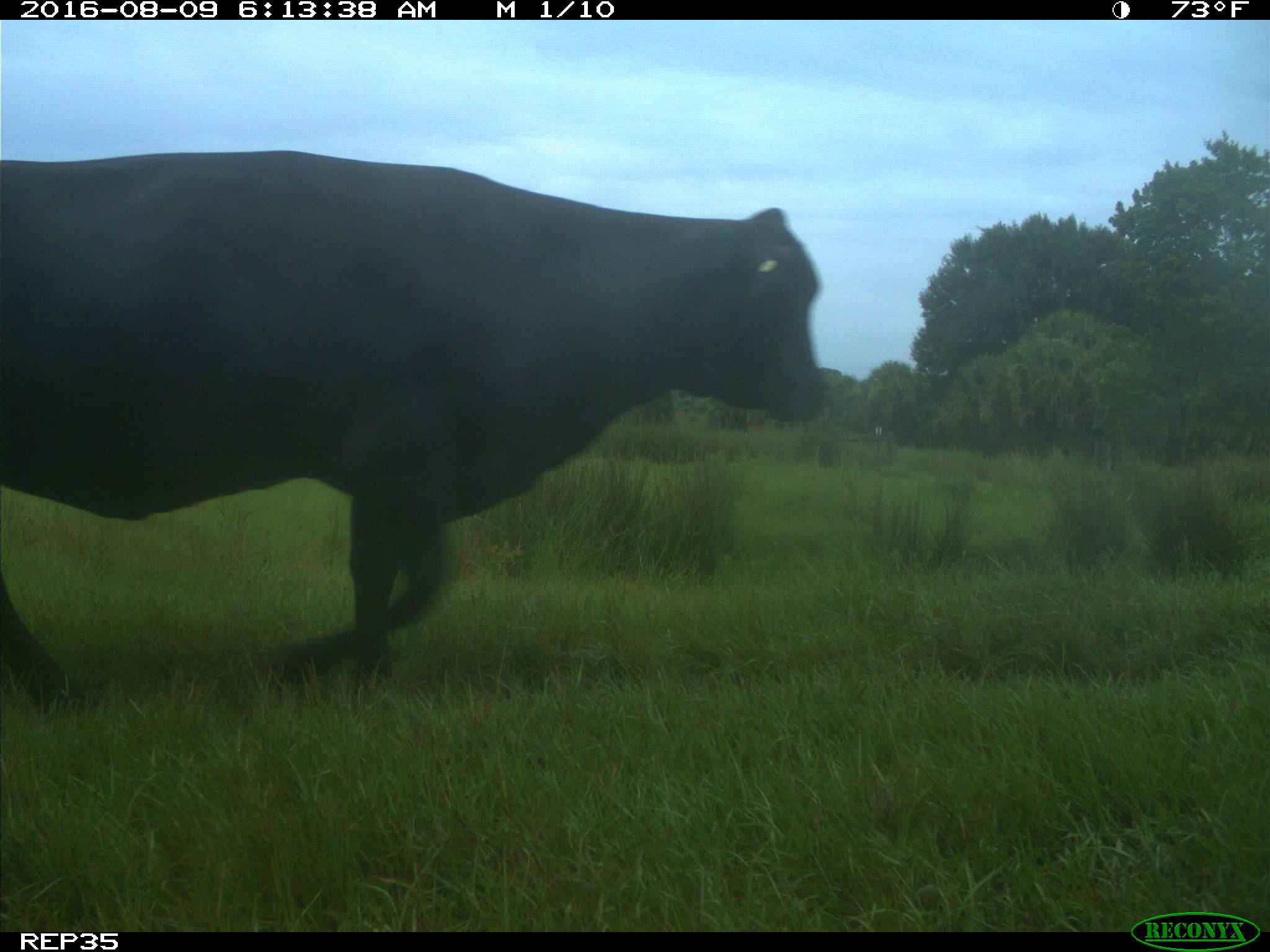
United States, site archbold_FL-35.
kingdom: Animalia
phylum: Chordata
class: Mammalia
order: Artiodactyla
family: Bovidae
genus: Bos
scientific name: Bos taurus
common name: domestic cow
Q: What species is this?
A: Bos taurus (domestic cow).